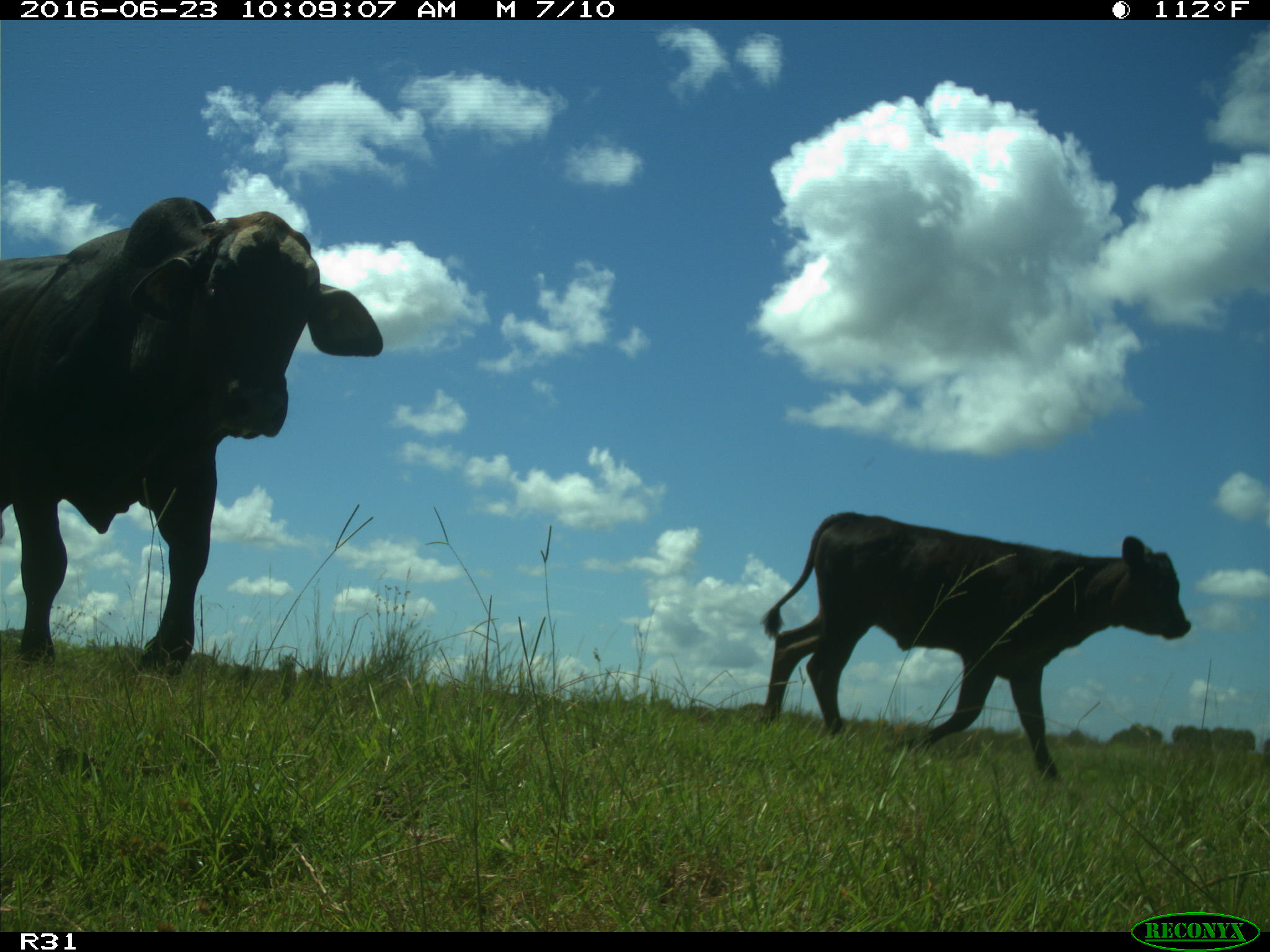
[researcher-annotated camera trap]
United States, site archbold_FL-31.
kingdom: Animalia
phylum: Chordata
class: Mammalia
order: Artiodactyla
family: Bovidae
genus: Bos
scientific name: Bos taurus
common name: domestic cow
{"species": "Bos taurus (domestic cow)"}